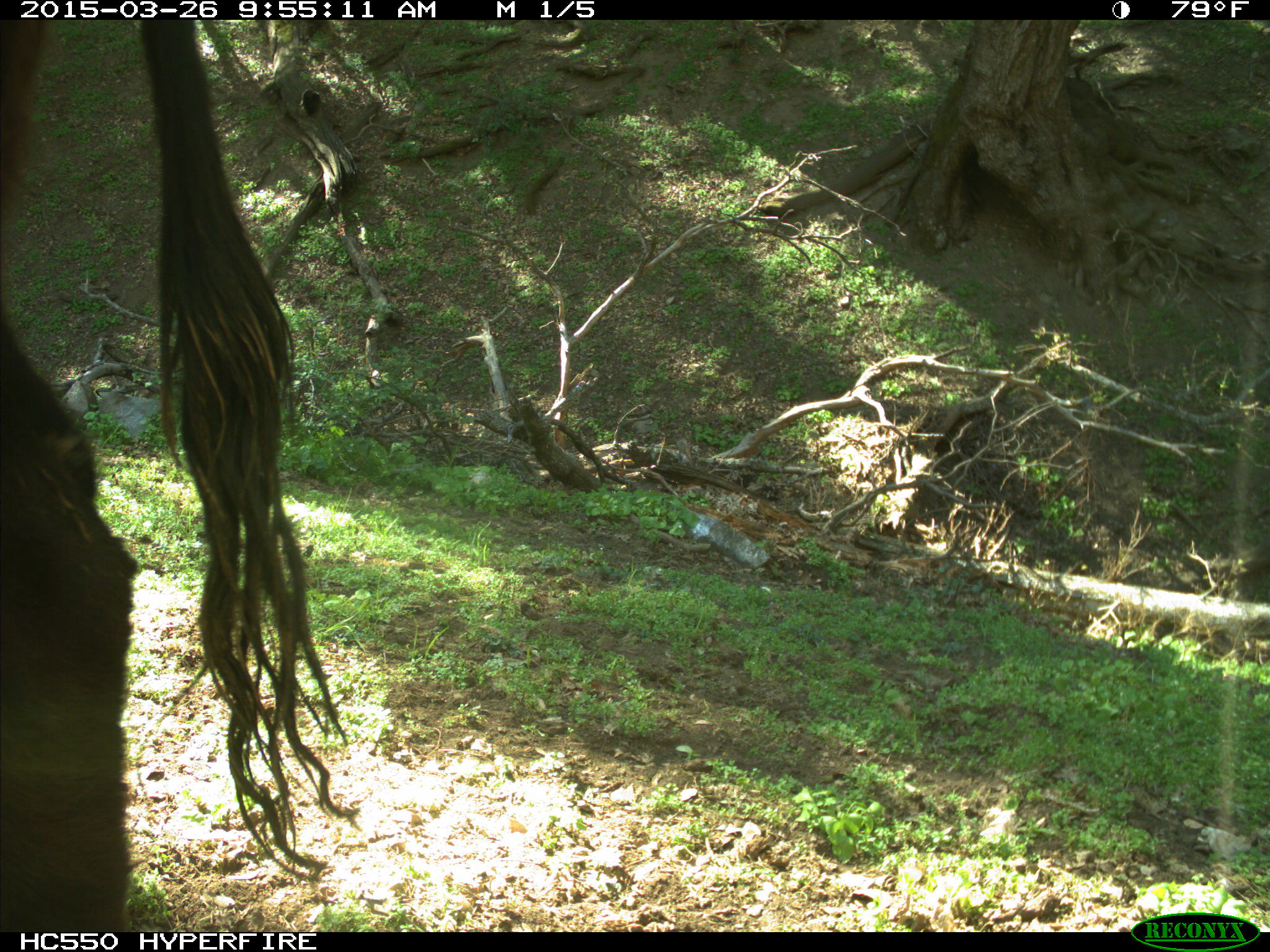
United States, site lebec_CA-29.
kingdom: Animalia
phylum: Chordata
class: Mammalia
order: Artiodactyla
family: Bovidae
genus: Bos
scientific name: Bos taurus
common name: domestic cow